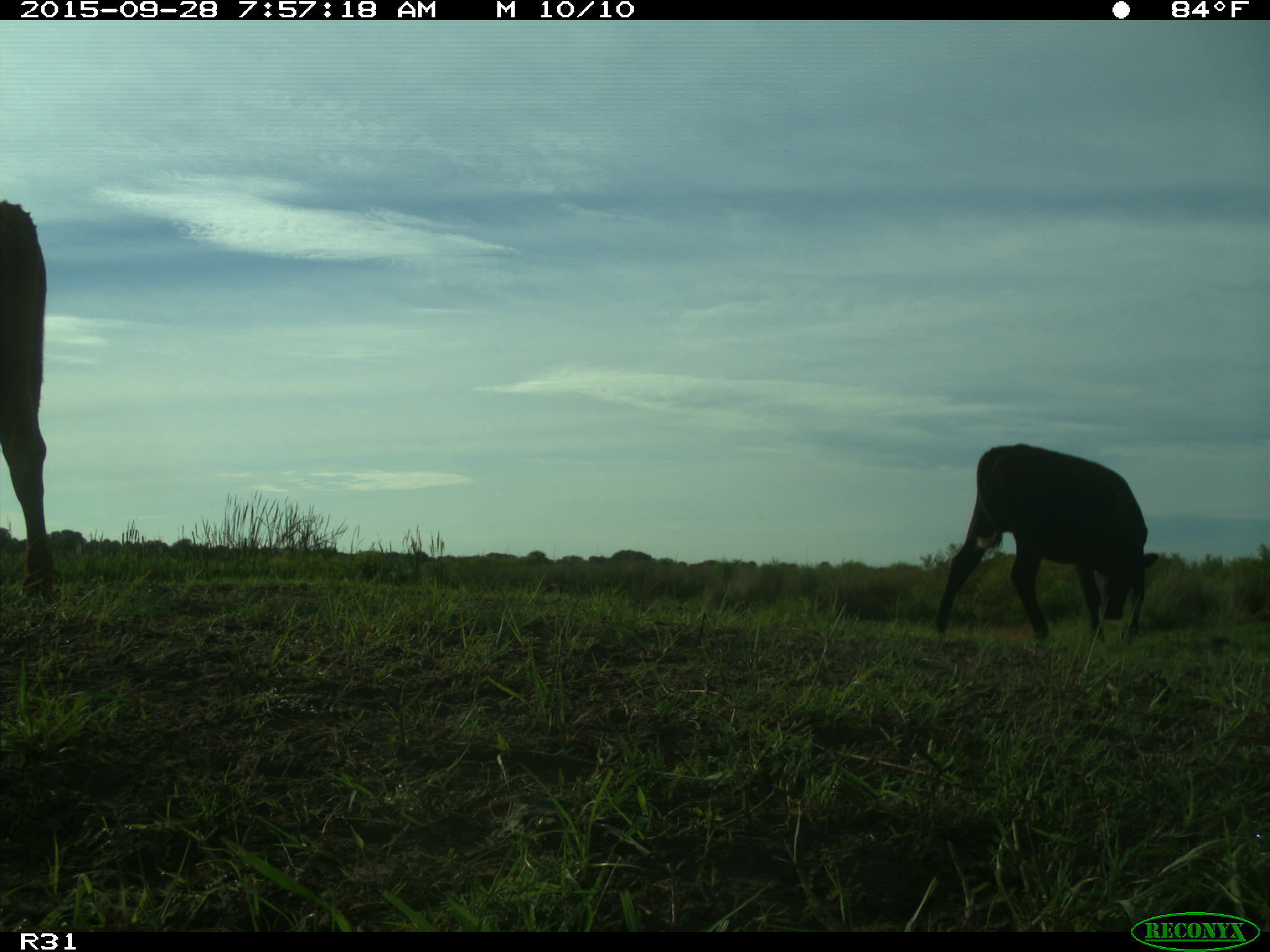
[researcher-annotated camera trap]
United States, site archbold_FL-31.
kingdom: Animalia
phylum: Chordata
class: Mammalia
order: Artiodactyla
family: Bovidae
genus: Bos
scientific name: Bos taurus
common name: domestic cow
Bos taurus (domestic cow).